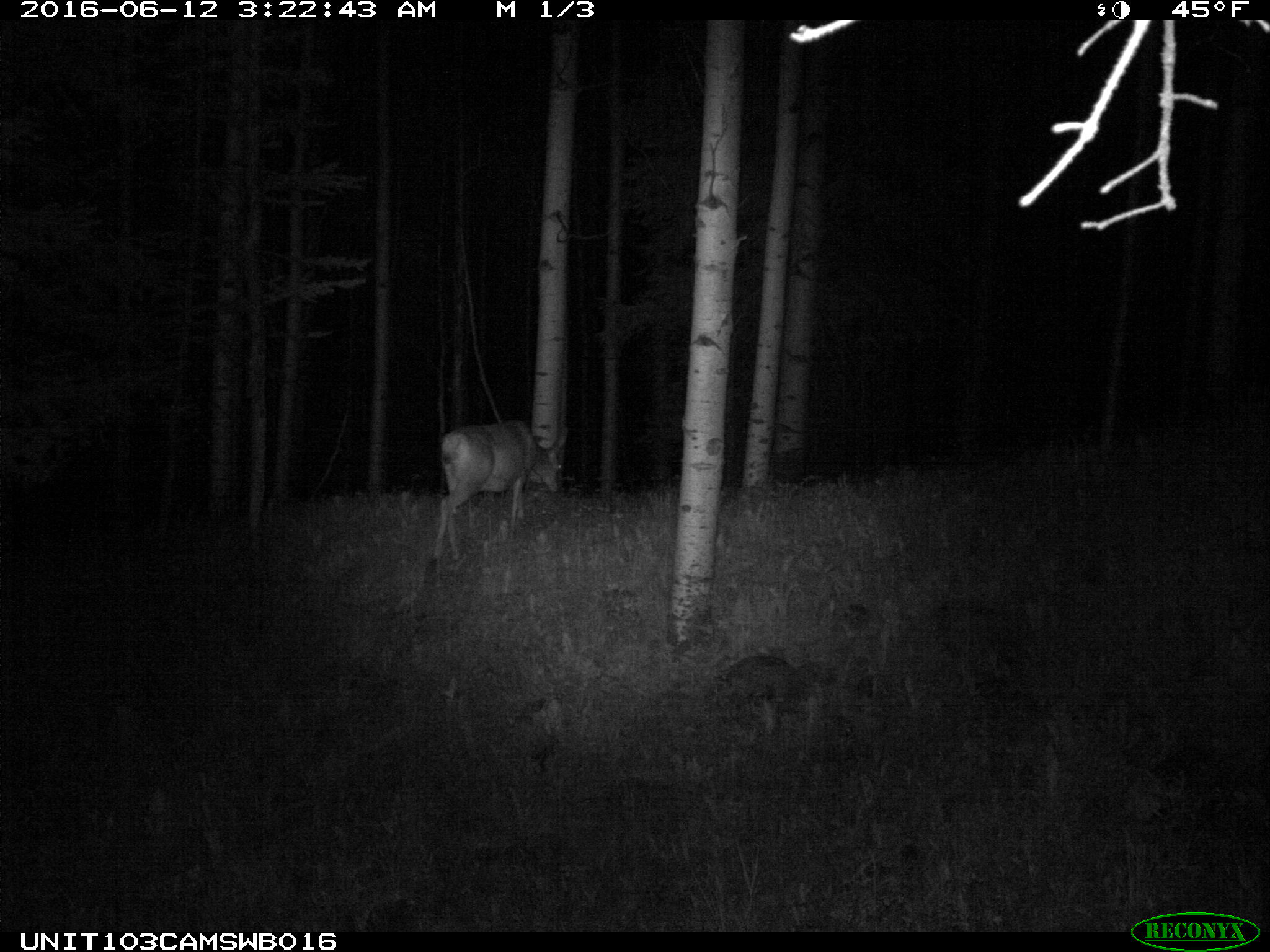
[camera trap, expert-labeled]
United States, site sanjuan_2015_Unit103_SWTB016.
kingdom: Animalia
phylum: Chordata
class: Mammalia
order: Artiodactyla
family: Cervidae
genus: Odocoileus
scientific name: Odocoileus hemionus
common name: mule deer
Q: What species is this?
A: Odocoileus hemionus (mule deer).